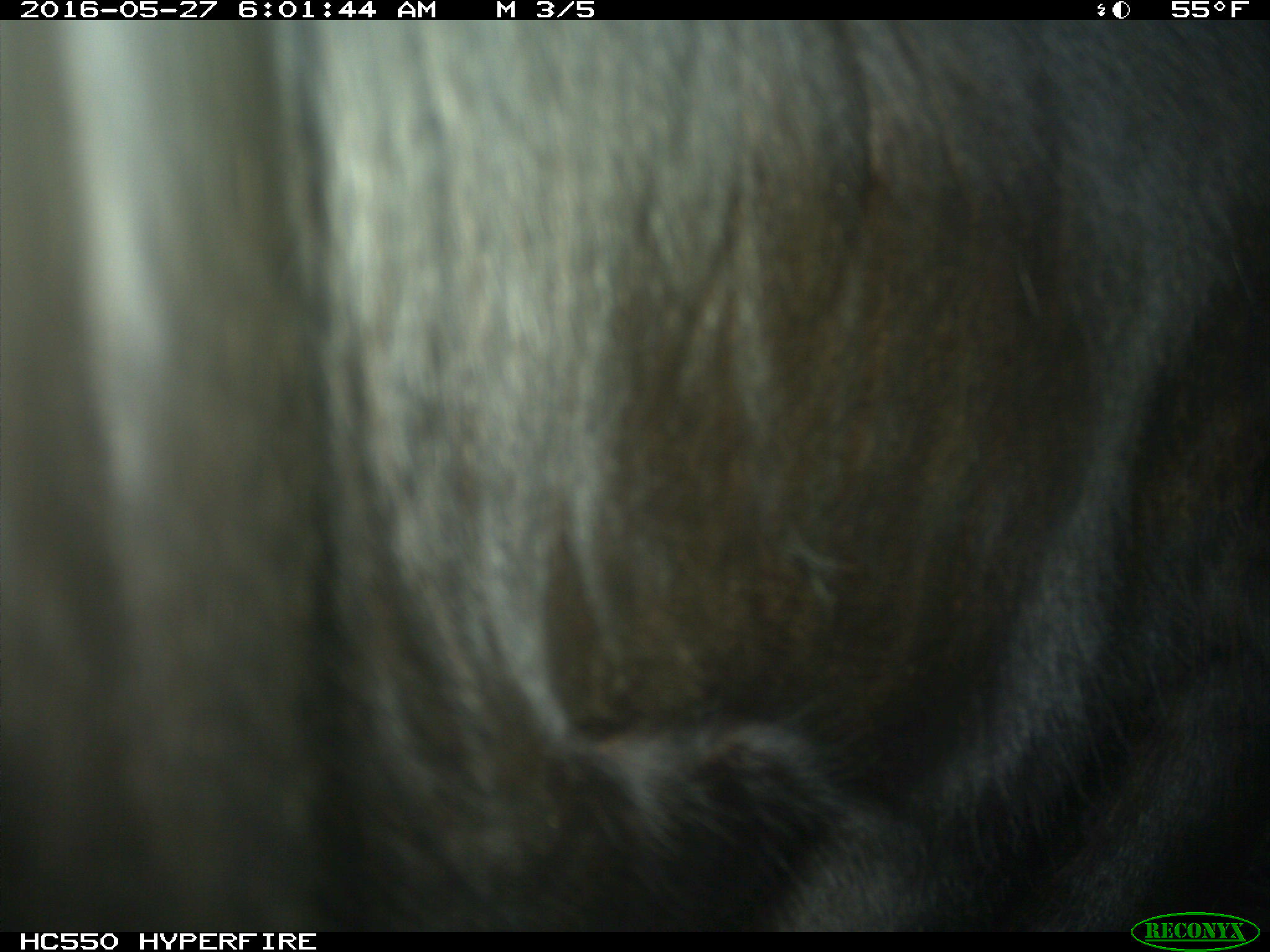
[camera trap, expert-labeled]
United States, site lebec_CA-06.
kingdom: Animalia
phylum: Chordata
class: Mammalia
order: Artiodactyla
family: Bovidae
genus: Bos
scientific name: Bos taurus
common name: domestic cow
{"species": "Bos taurus (domestic cow)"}